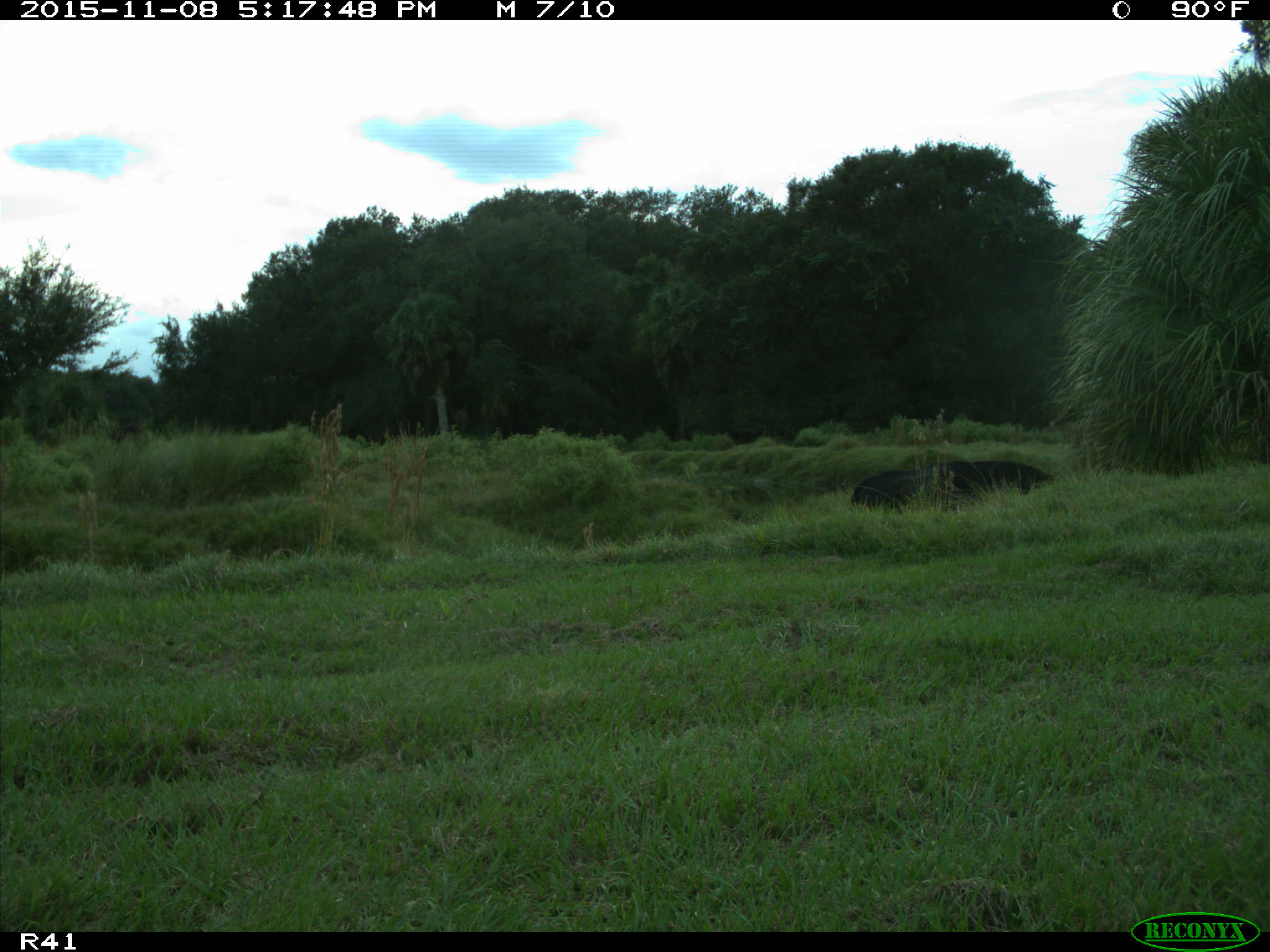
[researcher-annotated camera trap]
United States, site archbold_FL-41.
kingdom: Animalia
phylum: Chordata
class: Mammalia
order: Artiodactyla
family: Bovidae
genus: Bos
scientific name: Bos taurus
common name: domestic cow